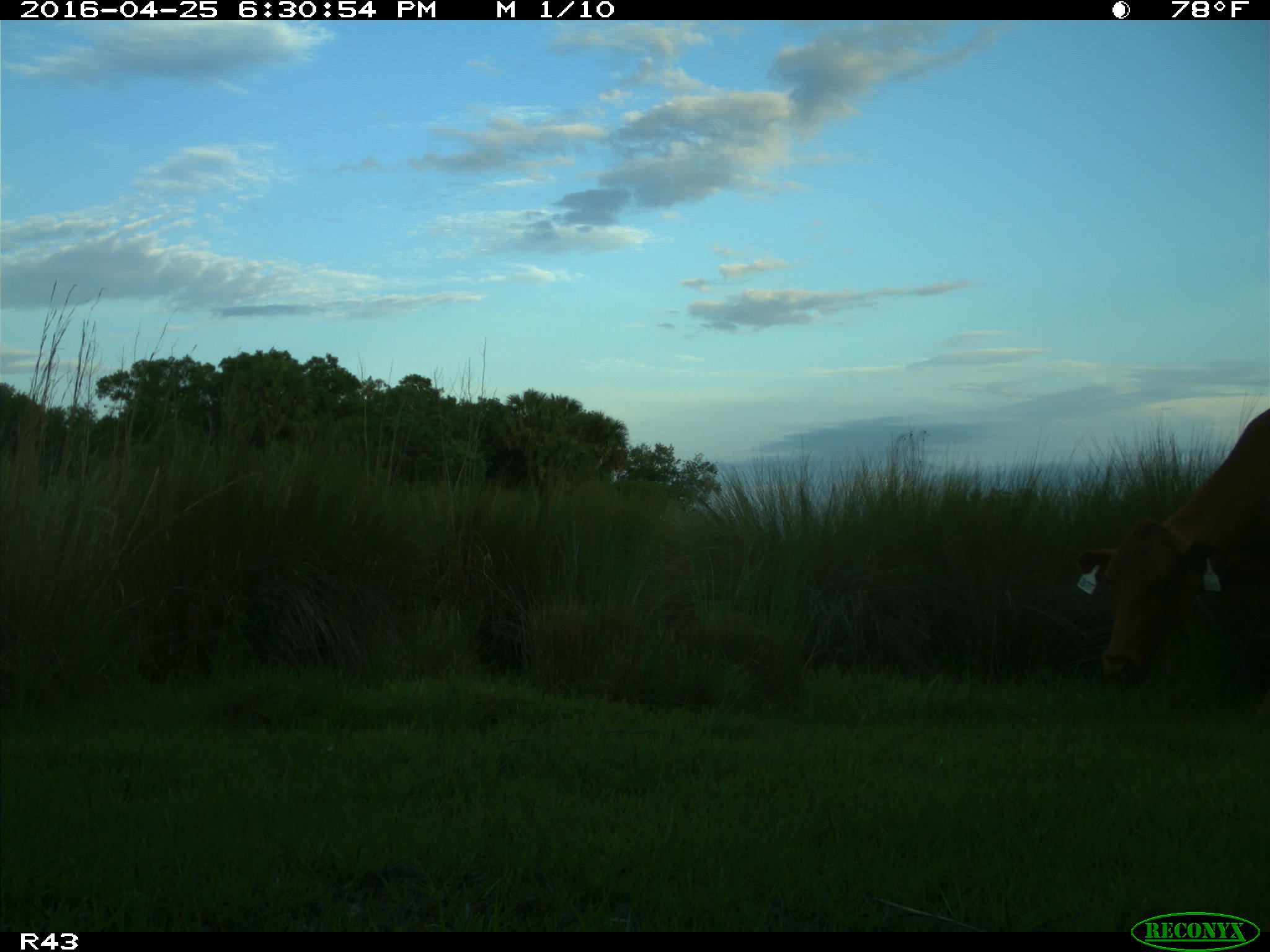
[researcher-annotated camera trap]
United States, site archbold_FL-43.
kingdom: Animalia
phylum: Chordata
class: Mammalia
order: Artiodactyla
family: Bovidae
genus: Bos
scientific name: Bos taurus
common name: domestic cow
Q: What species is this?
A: Bos taurus (domestic cow).